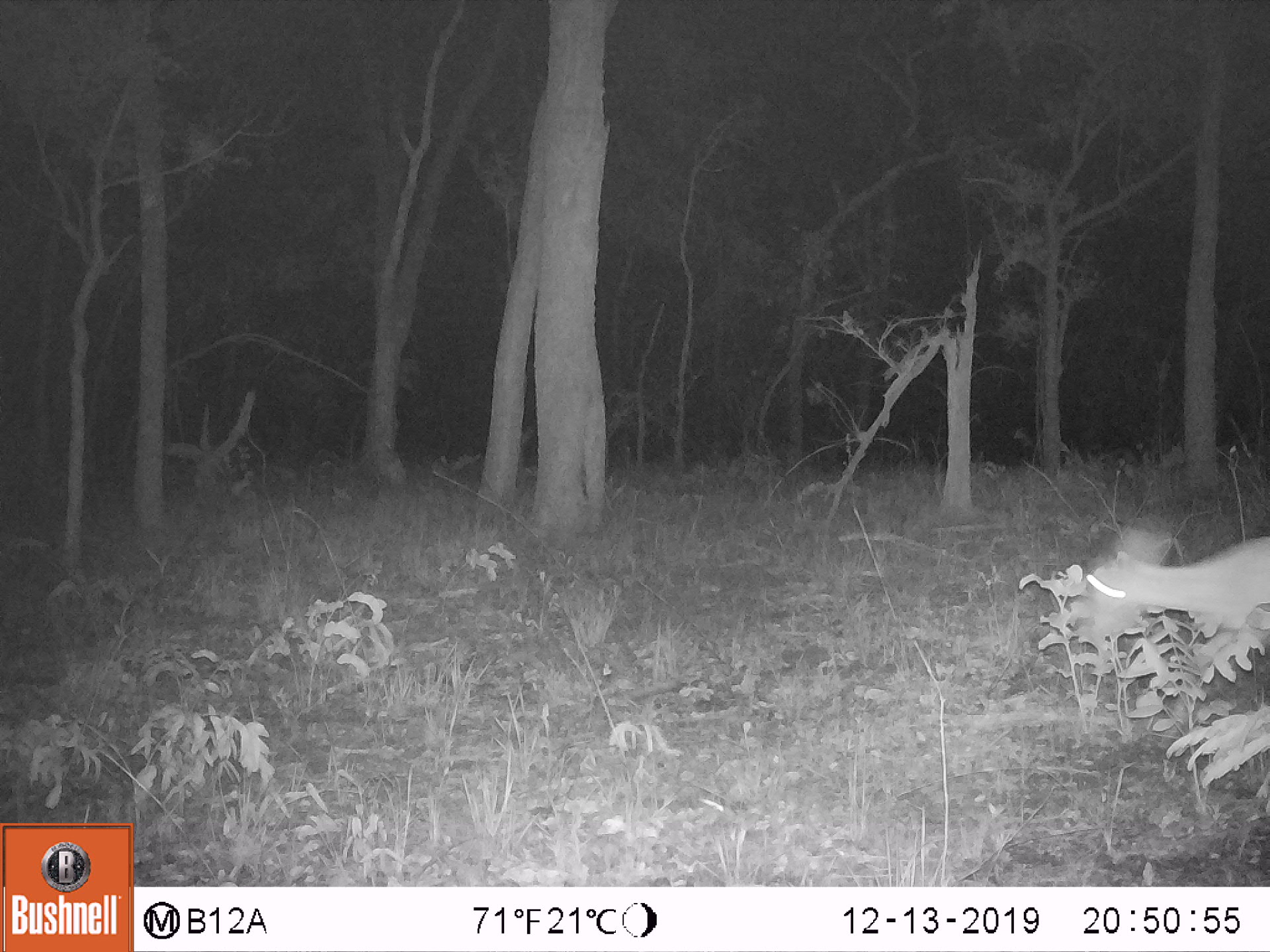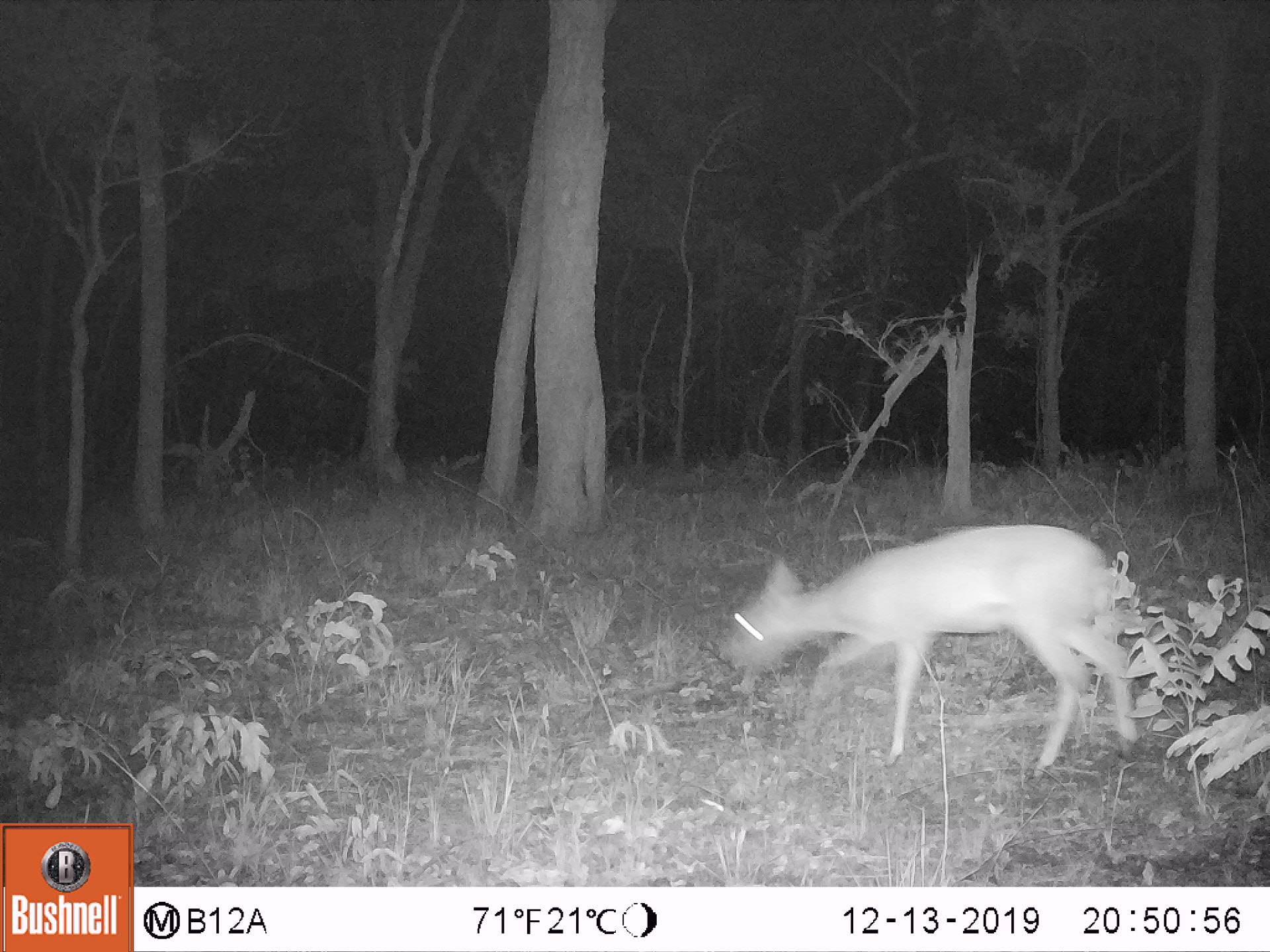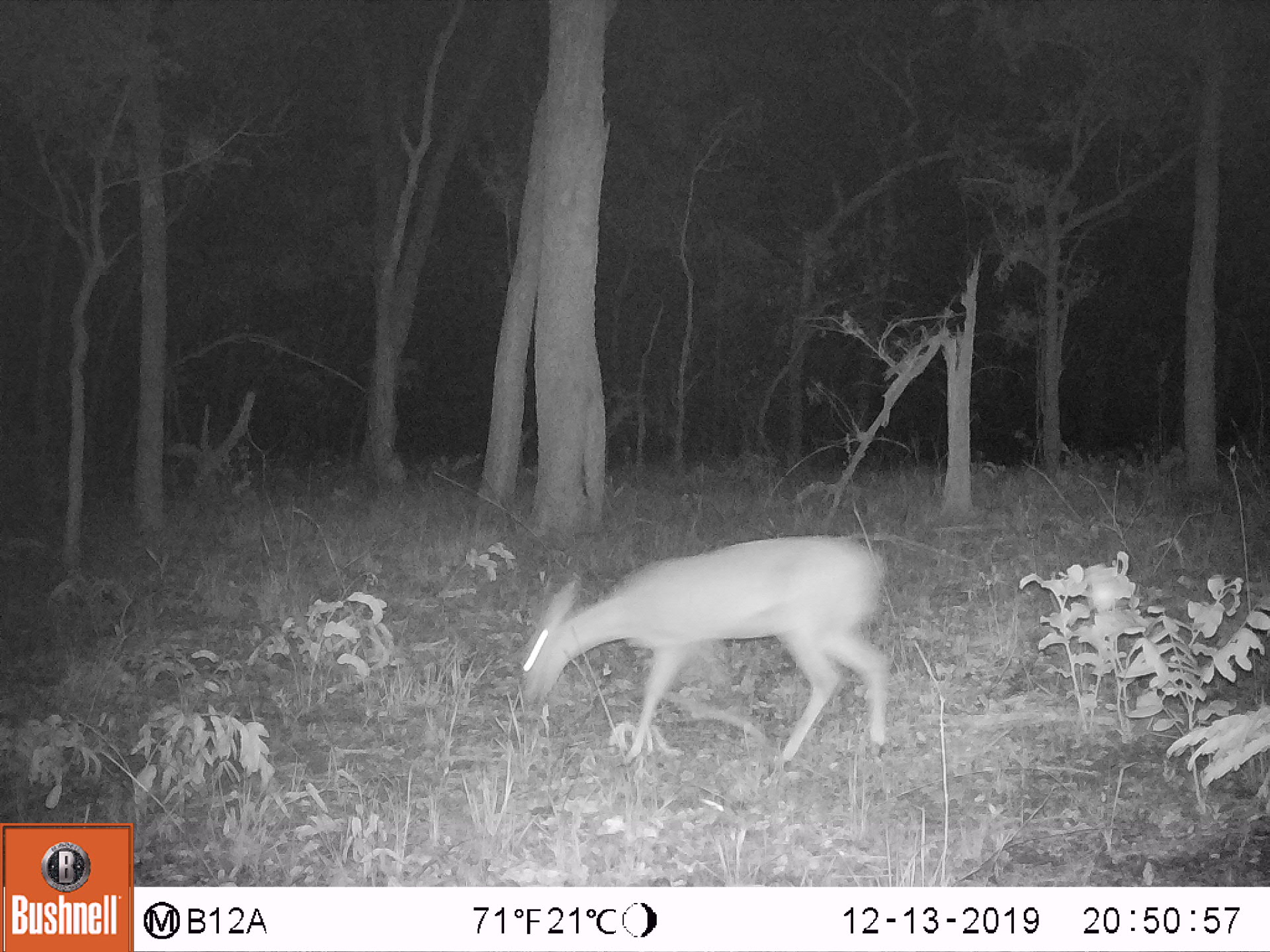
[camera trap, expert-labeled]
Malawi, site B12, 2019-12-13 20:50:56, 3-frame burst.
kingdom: Animalia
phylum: Chordata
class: Mammalia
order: Artiodactyla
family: Bovidae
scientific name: Antilopinae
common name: small antelope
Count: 1.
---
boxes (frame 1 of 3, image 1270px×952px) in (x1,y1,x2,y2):
small antelope: (1081,516,1265,661)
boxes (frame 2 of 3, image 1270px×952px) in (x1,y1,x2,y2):
small antelope: (713,518,1135,774)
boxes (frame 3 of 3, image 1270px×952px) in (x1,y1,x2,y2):
small antelope: (514,535,890,764)